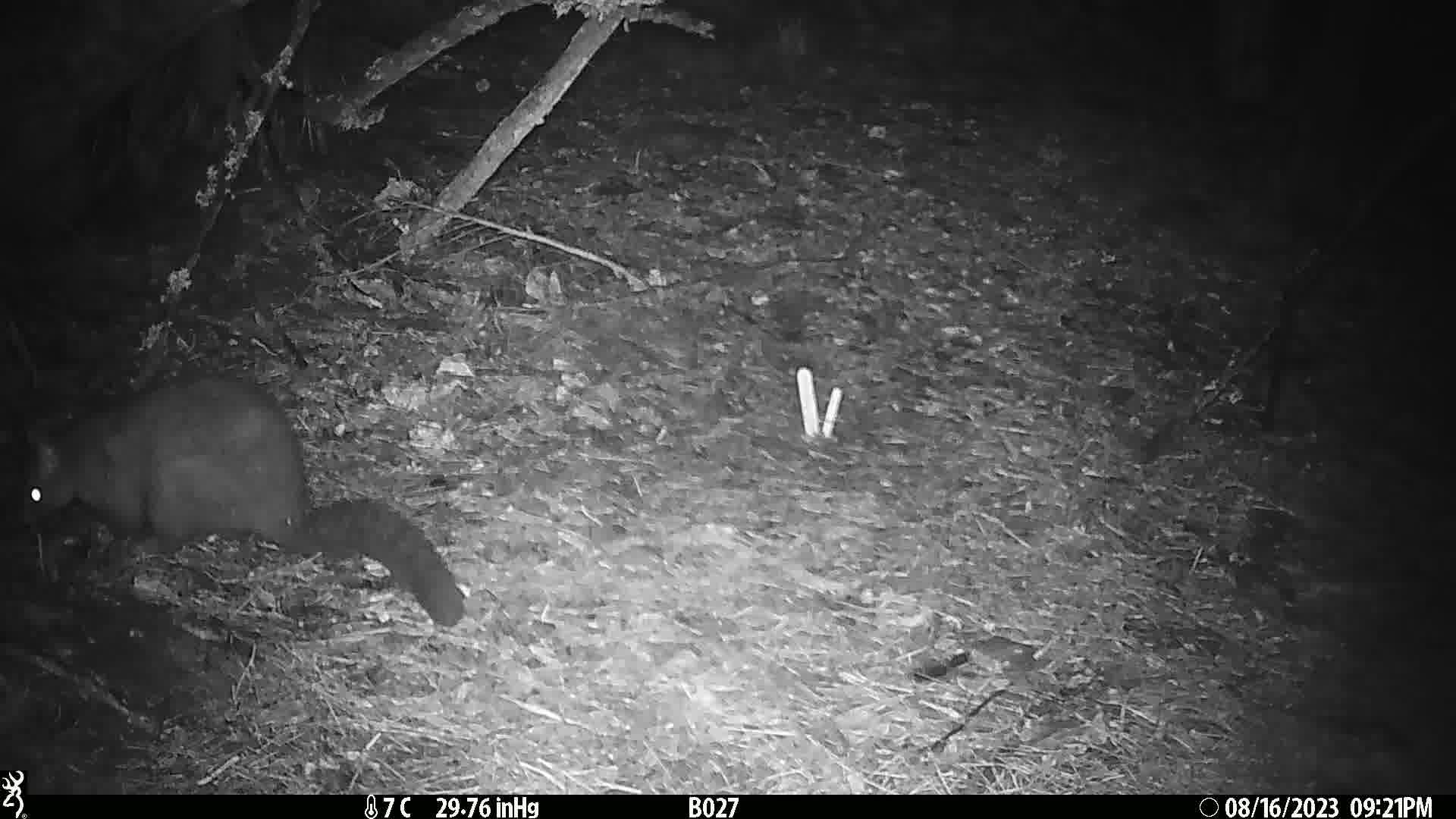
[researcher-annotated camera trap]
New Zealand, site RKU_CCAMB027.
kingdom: Animalia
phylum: Chordata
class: Mammalia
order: Diprotodontia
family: Phalangeridae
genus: Trichosurus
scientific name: Trichosurus vulpecula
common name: common brushtail possum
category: possum